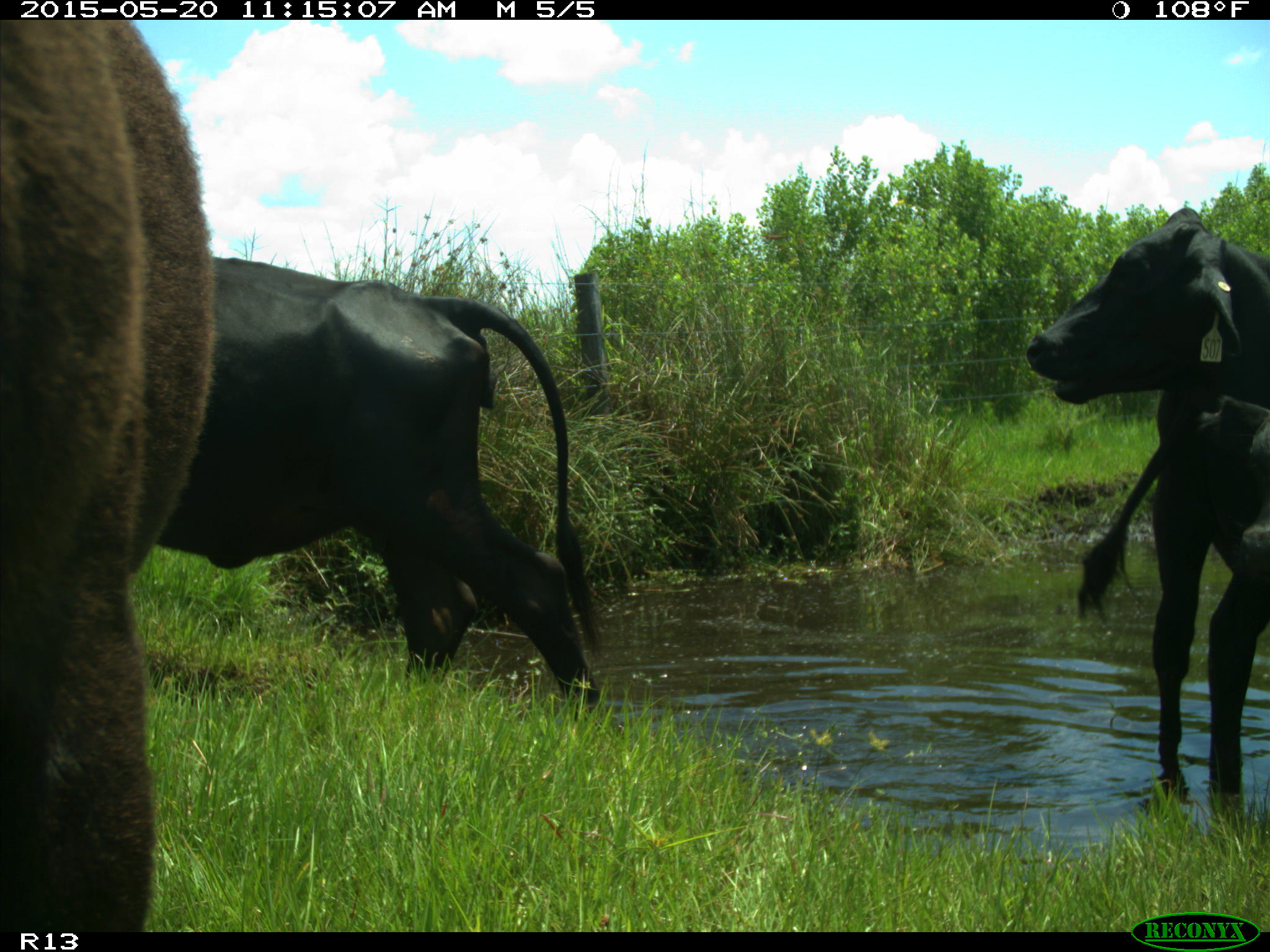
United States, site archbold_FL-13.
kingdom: Animalia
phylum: Chordata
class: Mammalia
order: Artiodactyla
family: Bovidae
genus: Bos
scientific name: Bos taurus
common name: domestic cow